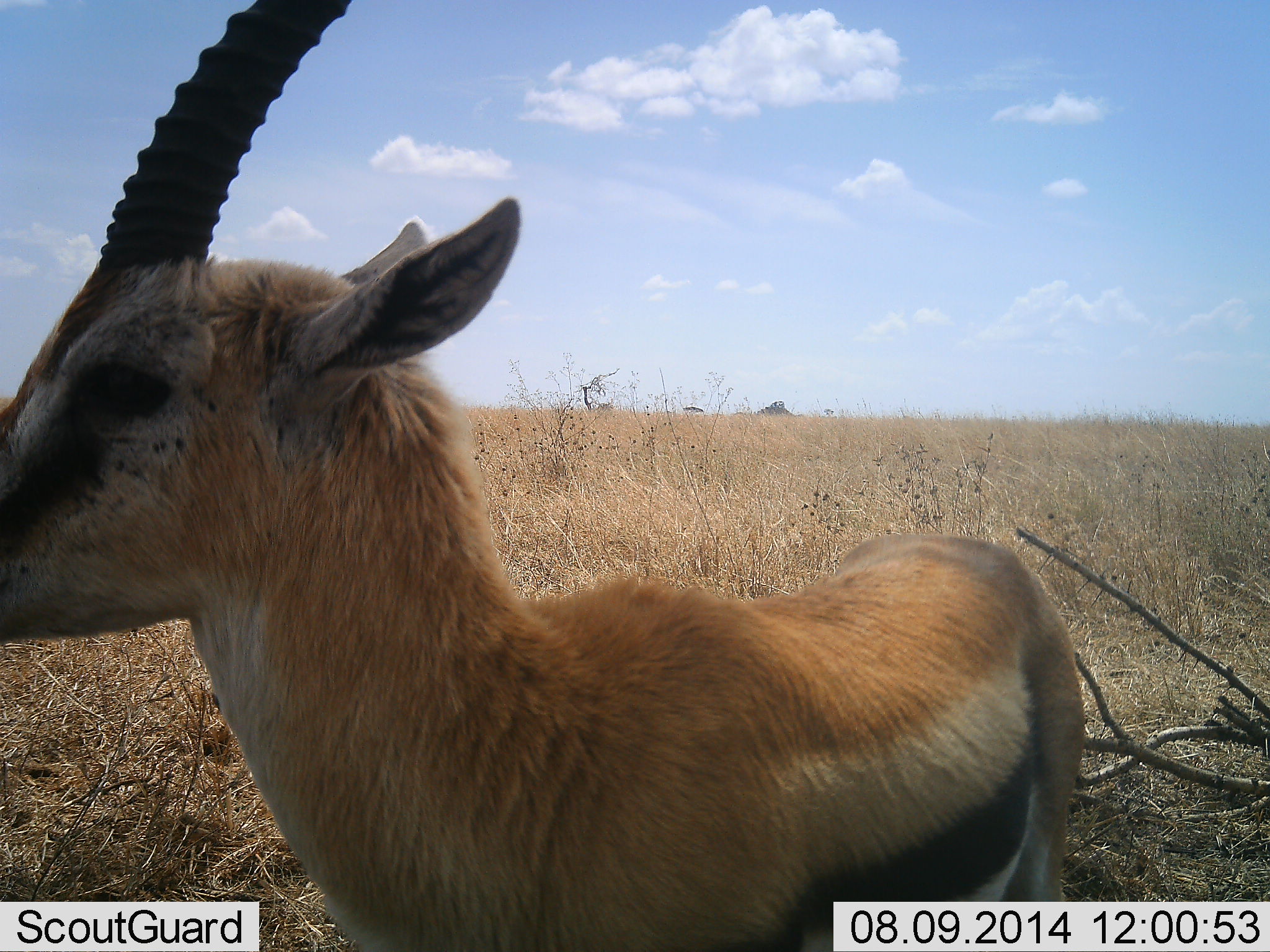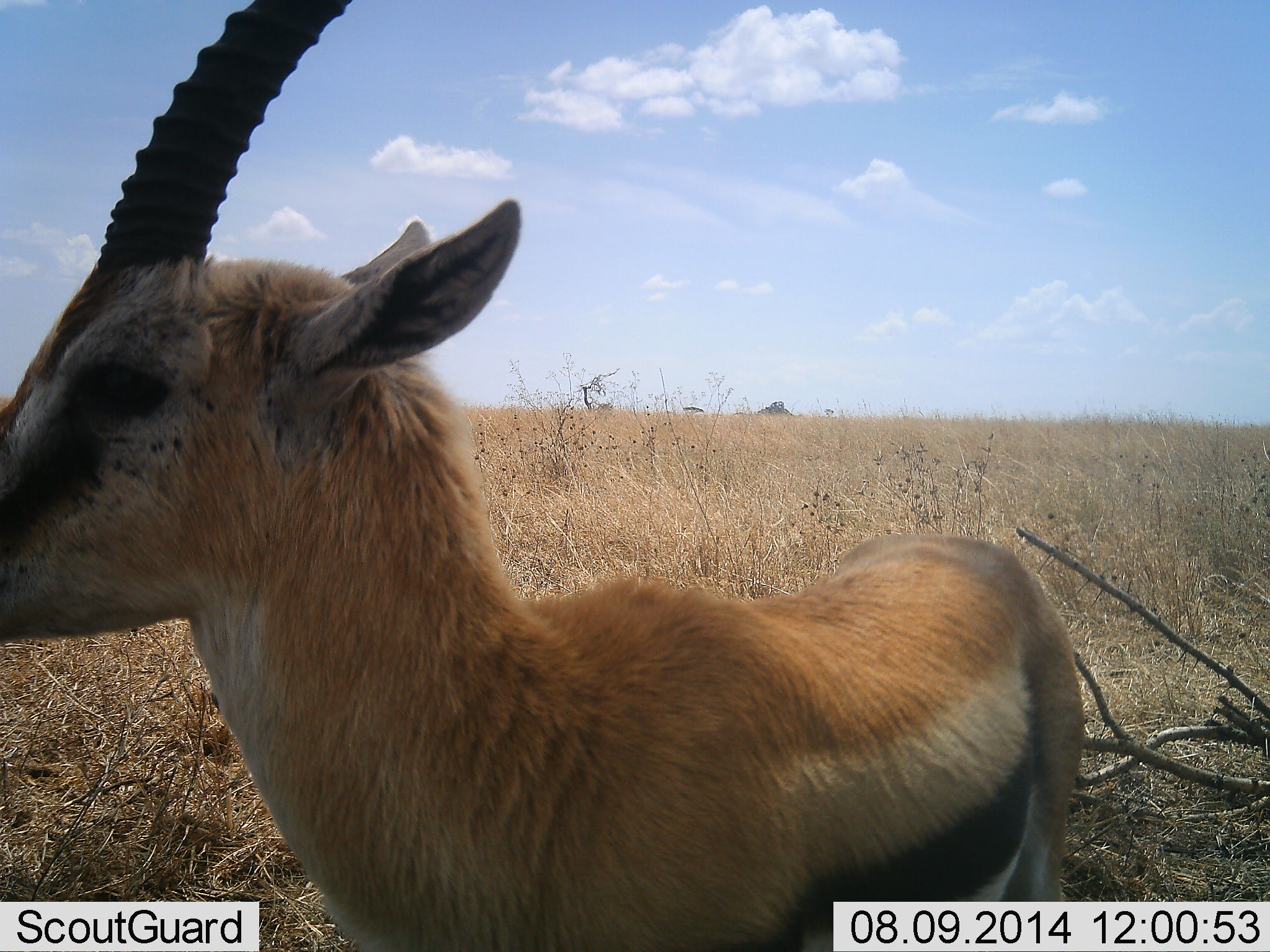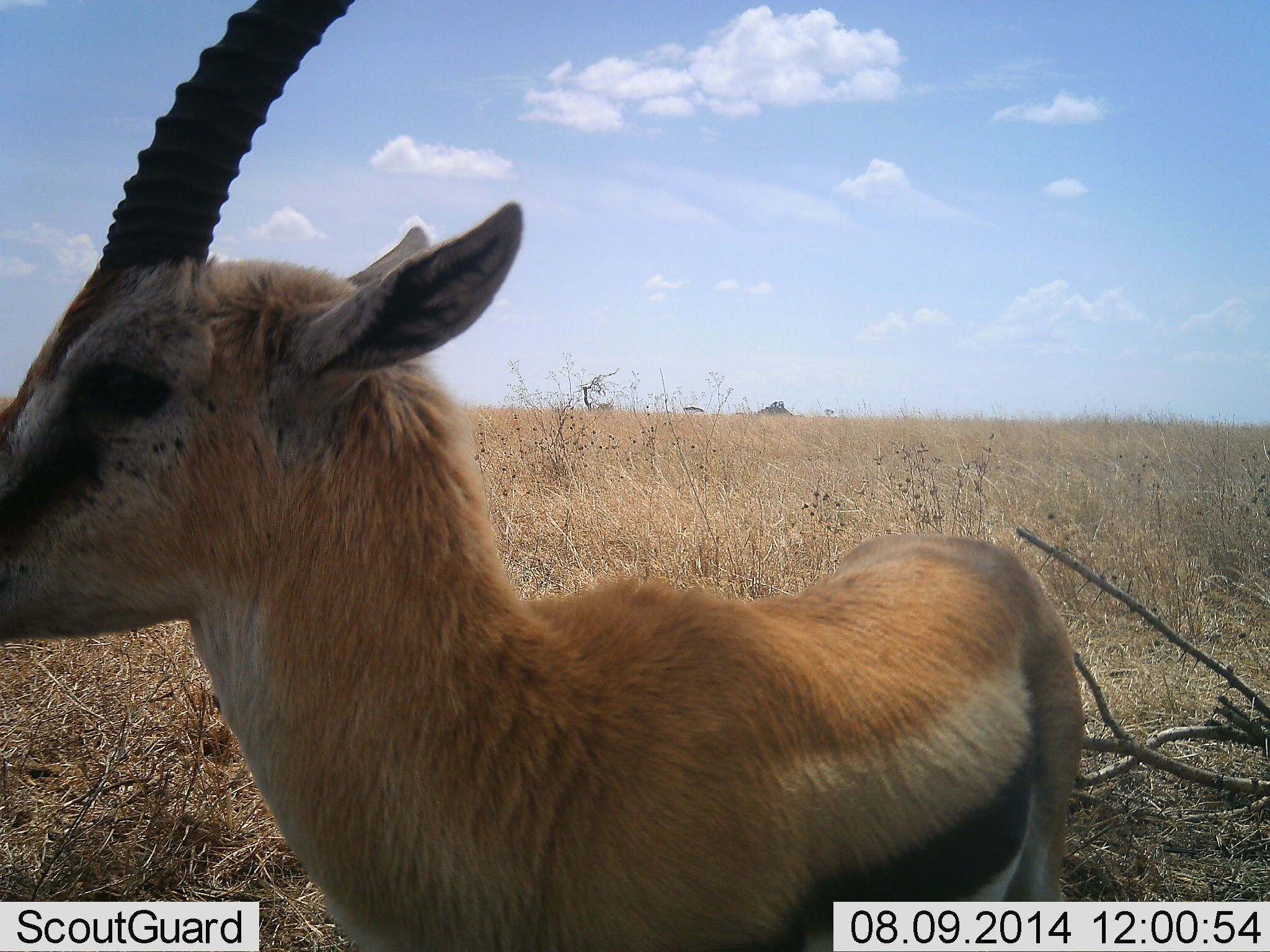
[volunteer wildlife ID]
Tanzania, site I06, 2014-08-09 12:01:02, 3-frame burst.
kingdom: Animalia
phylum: Chordata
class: Mammalia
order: Artiodactyla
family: Bovidae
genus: Eudorcas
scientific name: Eudorcas thomsonii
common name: thomson's gazelle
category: gazellethomsons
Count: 1.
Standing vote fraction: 90%.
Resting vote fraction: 0%.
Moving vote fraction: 10%.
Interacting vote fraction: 0%.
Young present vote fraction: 0%.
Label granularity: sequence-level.